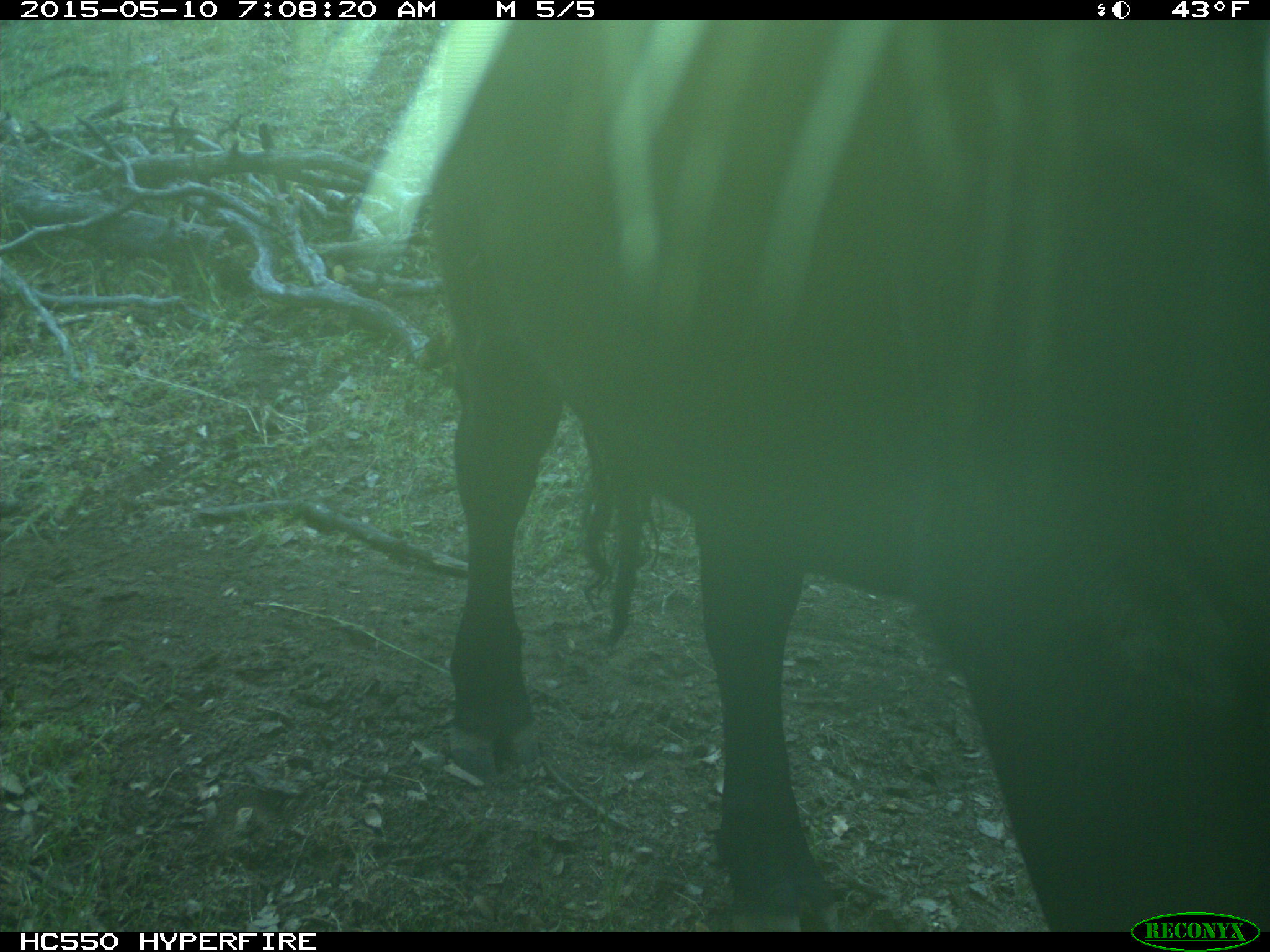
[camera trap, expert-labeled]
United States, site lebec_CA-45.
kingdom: Animalia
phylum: Chordata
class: Mammalia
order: Artiodactyla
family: Bovidae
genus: Bos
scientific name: Bos taurus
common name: domestic cow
Bos taurus (domestic cow).